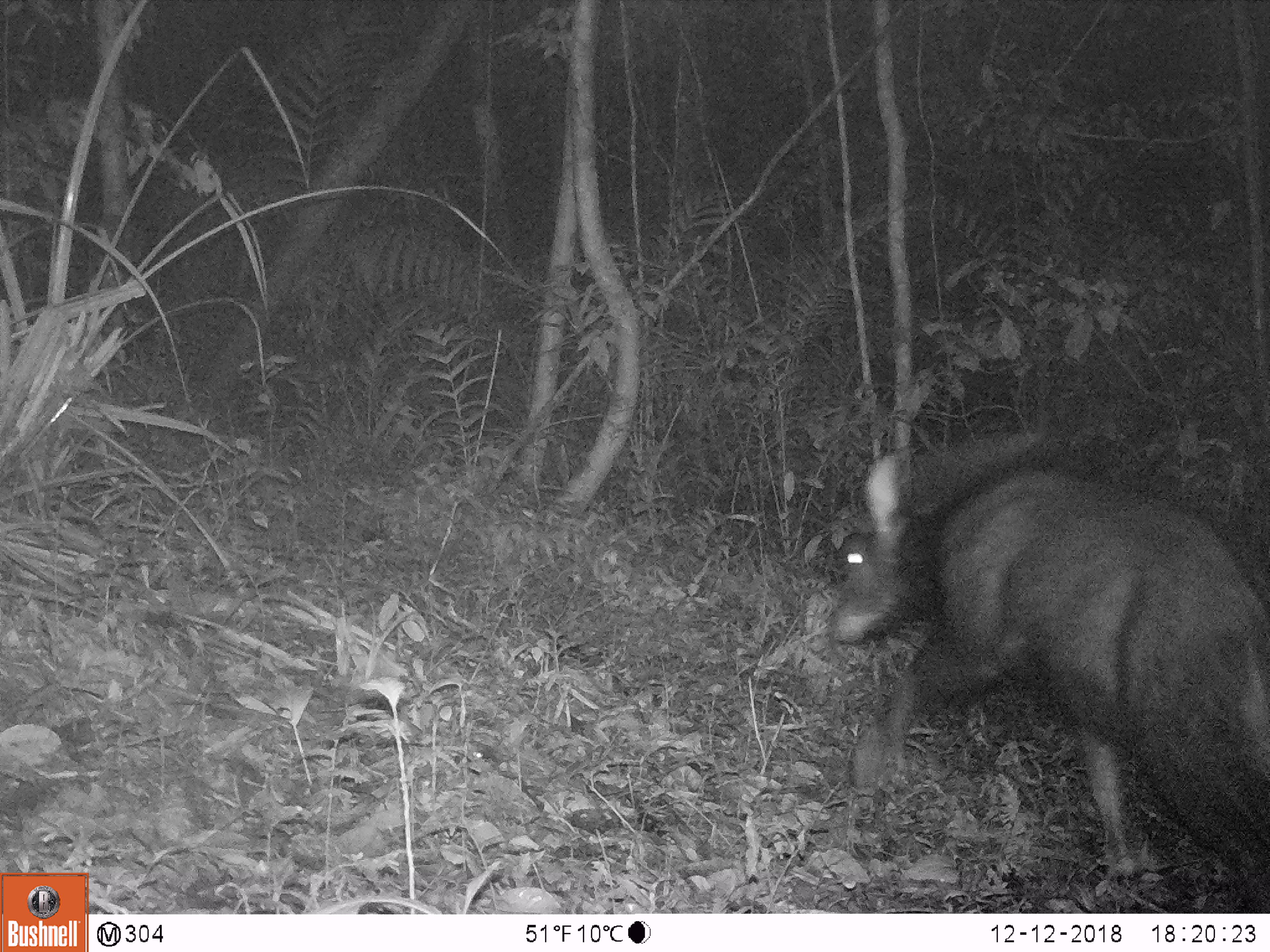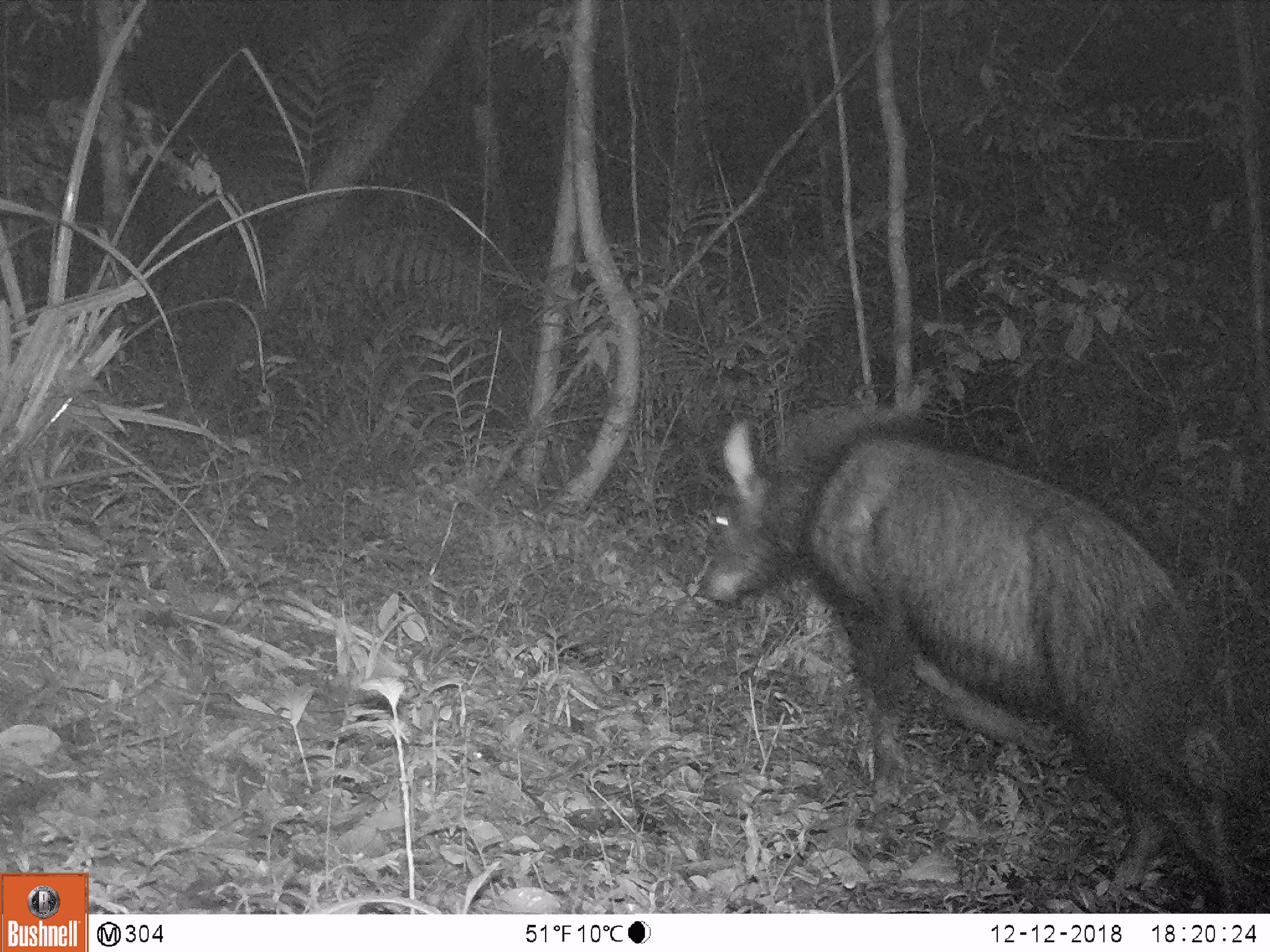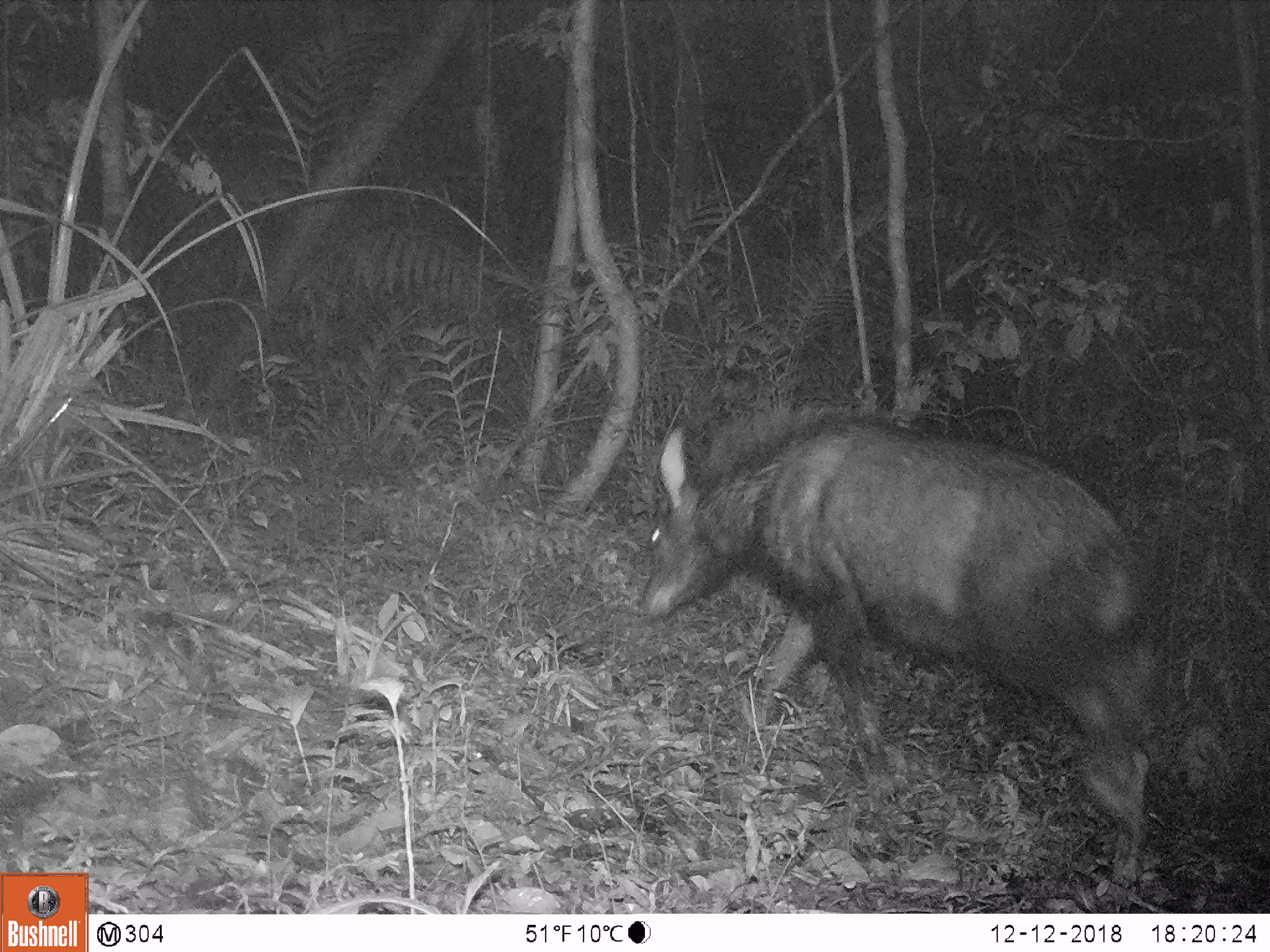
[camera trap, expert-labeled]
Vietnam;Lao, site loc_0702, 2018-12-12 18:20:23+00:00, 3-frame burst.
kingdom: Animalia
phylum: Chordata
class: Mammalia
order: Artiodactyla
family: Bovidae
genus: Capricornis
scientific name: Capricornis sumatraensis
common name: chinese serow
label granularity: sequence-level